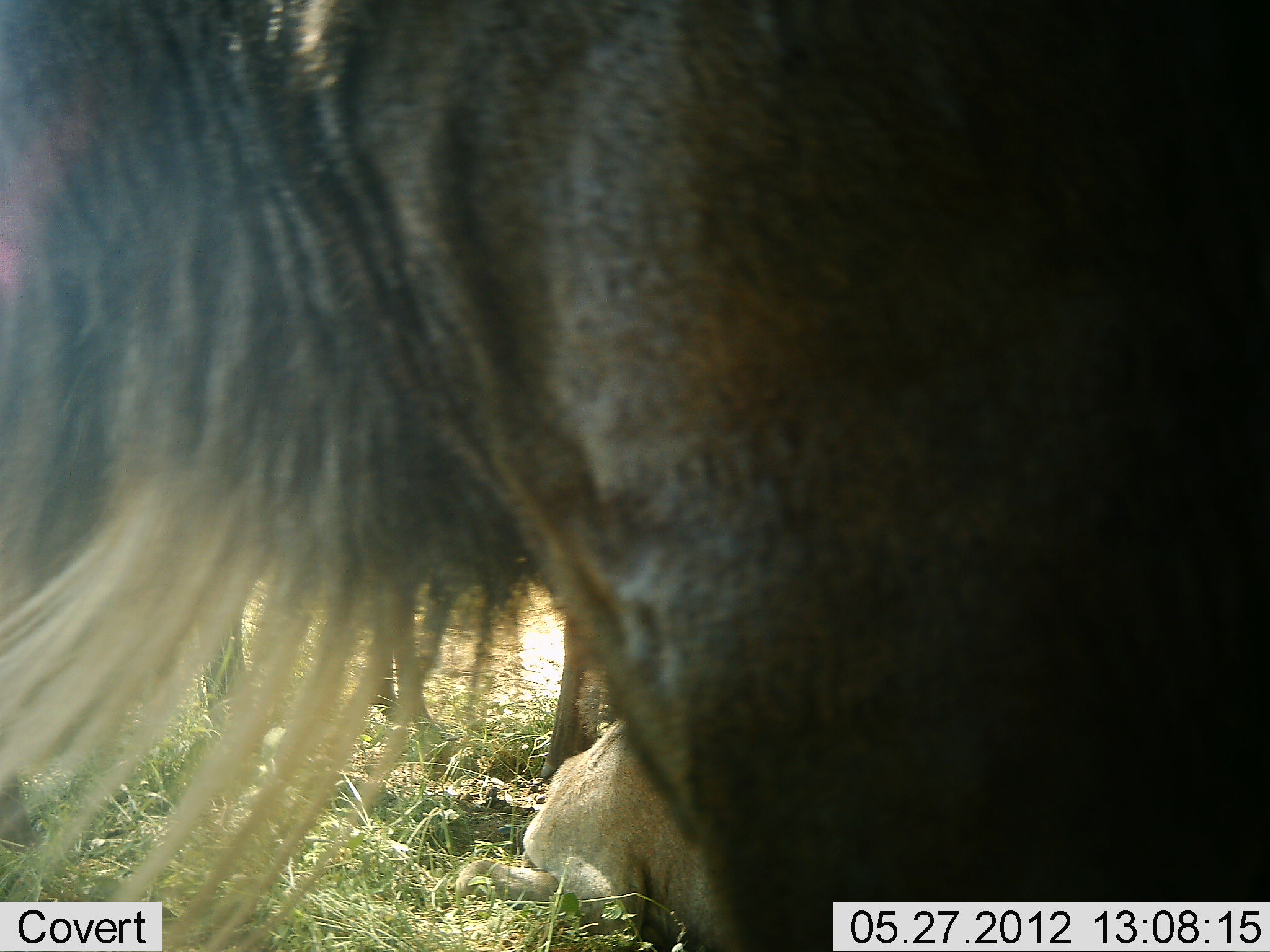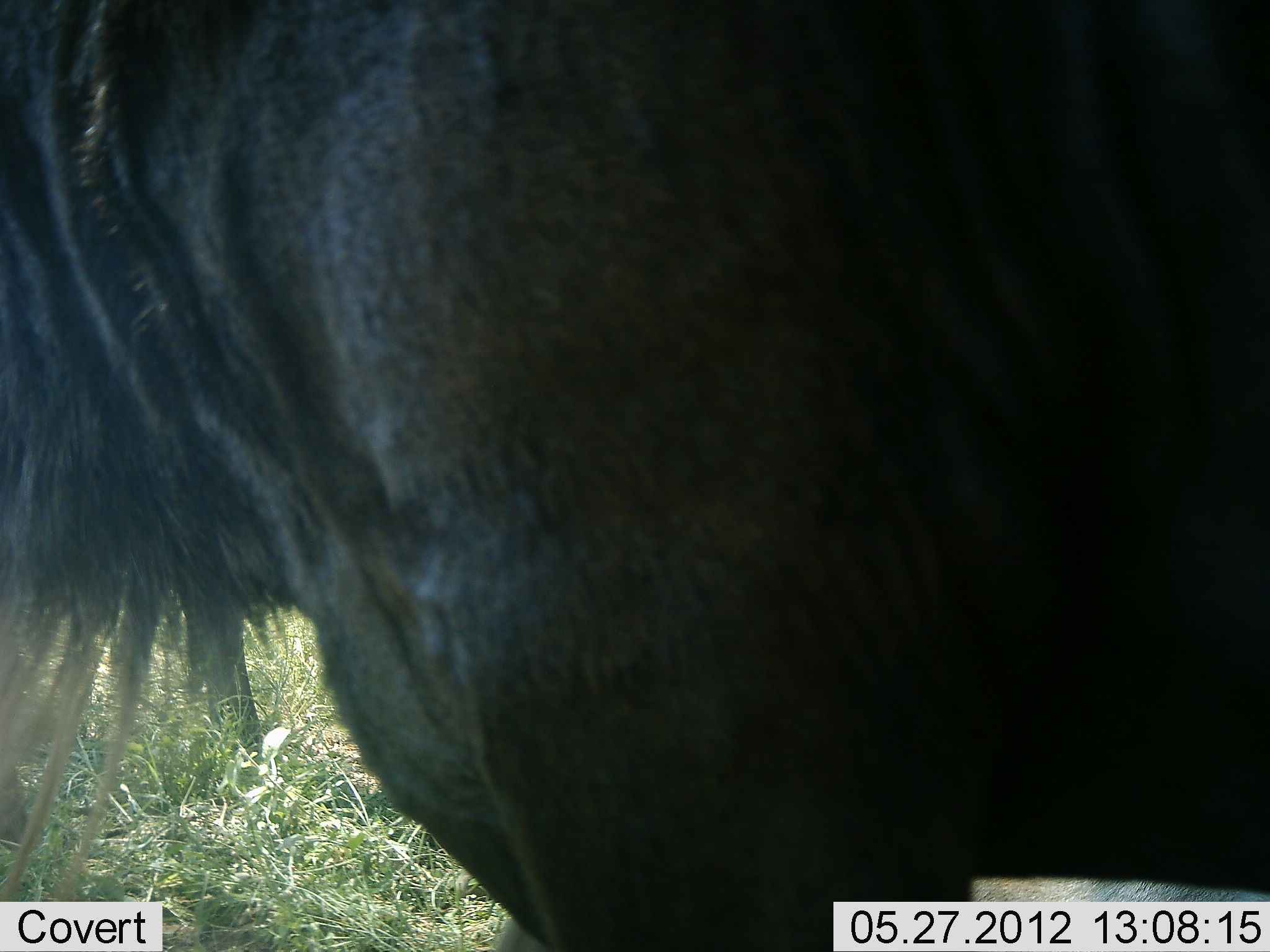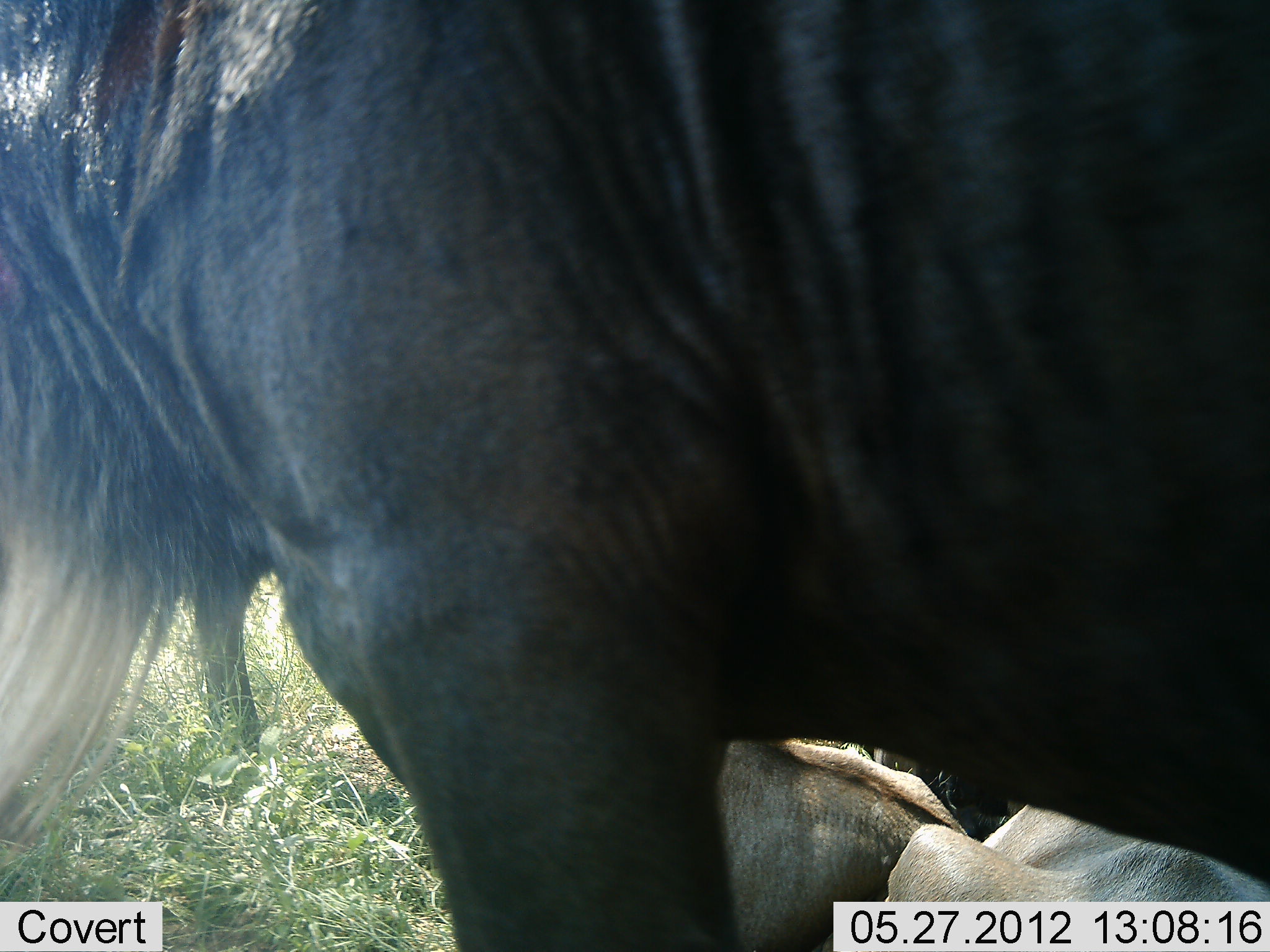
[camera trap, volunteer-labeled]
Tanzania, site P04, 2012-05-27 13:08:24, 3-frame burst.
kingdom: Animalia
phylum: Chordata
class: Mammalia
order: Artiodactyla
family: Bovidae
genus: Connochaetes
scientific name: Connochaetes taurinus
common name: blue wildebeest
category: wildebeest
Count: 3.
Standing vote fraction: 70%.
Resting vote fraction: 90%.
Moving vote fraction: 20%.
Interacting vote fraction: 10%.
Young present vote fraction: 60%.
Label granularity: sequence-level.